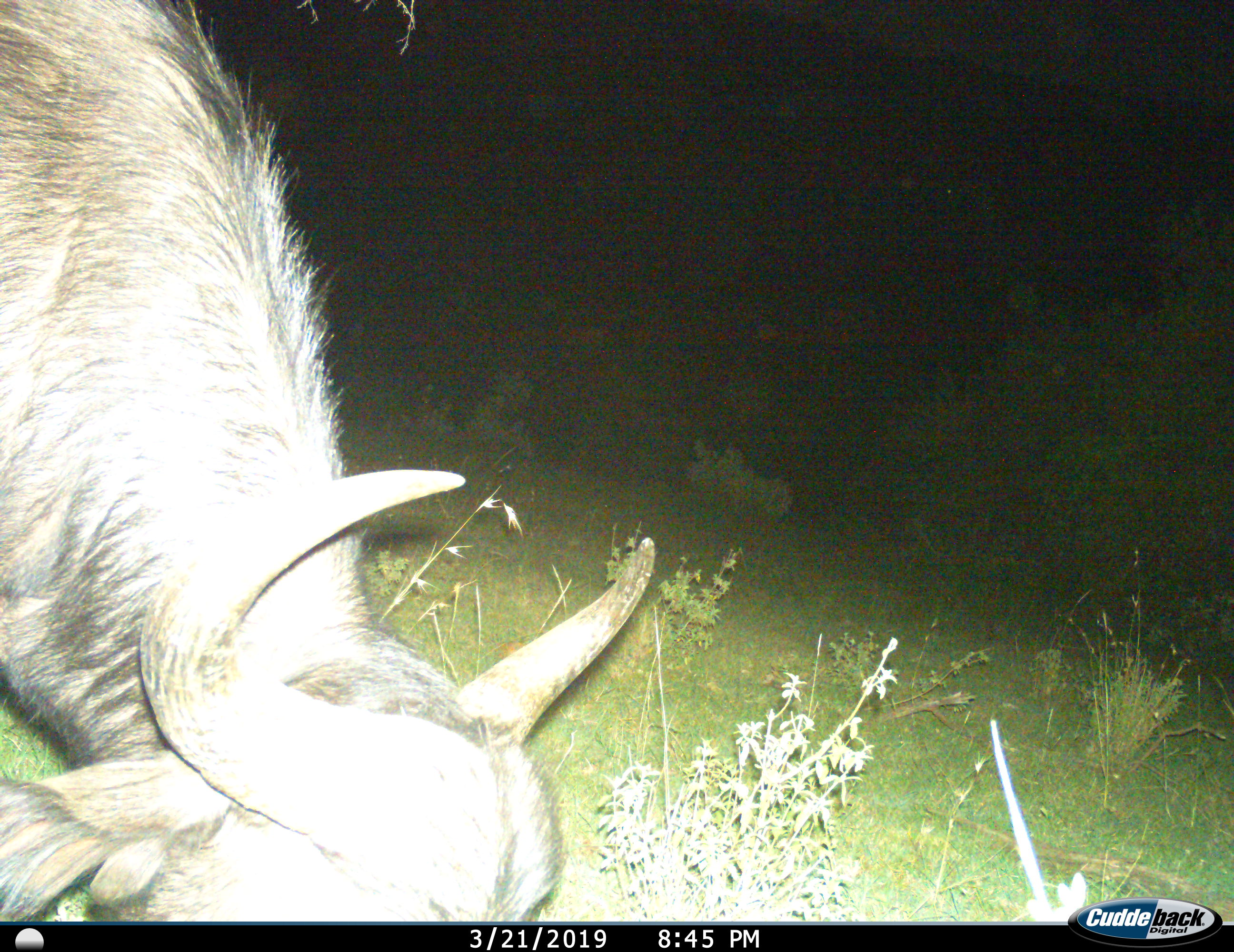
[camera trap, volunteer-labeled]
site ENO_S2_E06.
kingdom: Animalia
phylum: Chordata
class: Mammalia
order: Artiodactyla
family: Bovidae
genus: Syncerus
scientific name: Syncerus caffer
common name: african buffalo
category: buffalo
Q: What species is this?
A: Buffalo (african buffalo) (Syncerus caffer).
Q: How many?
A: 1.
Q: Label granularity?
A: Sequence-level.